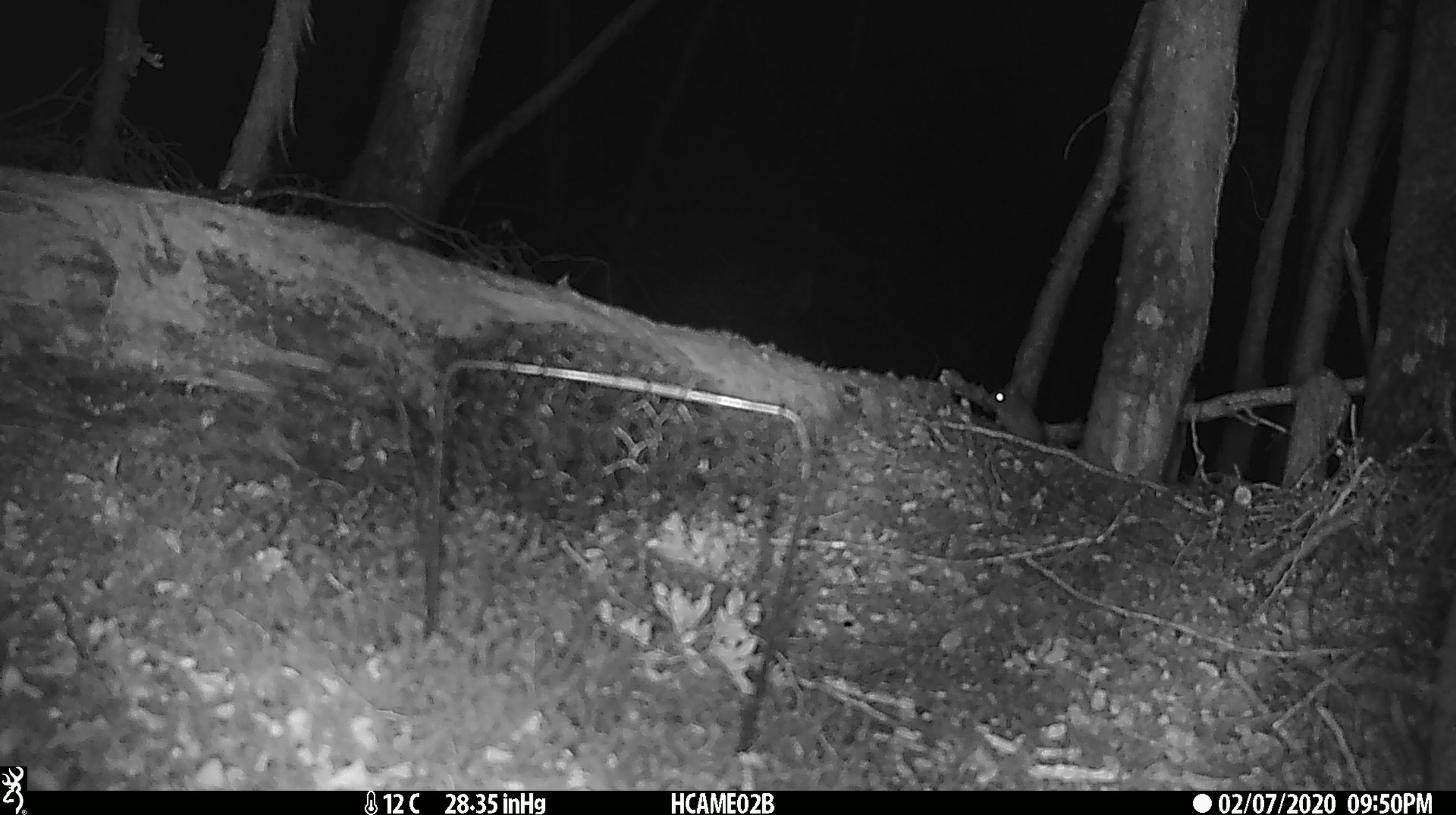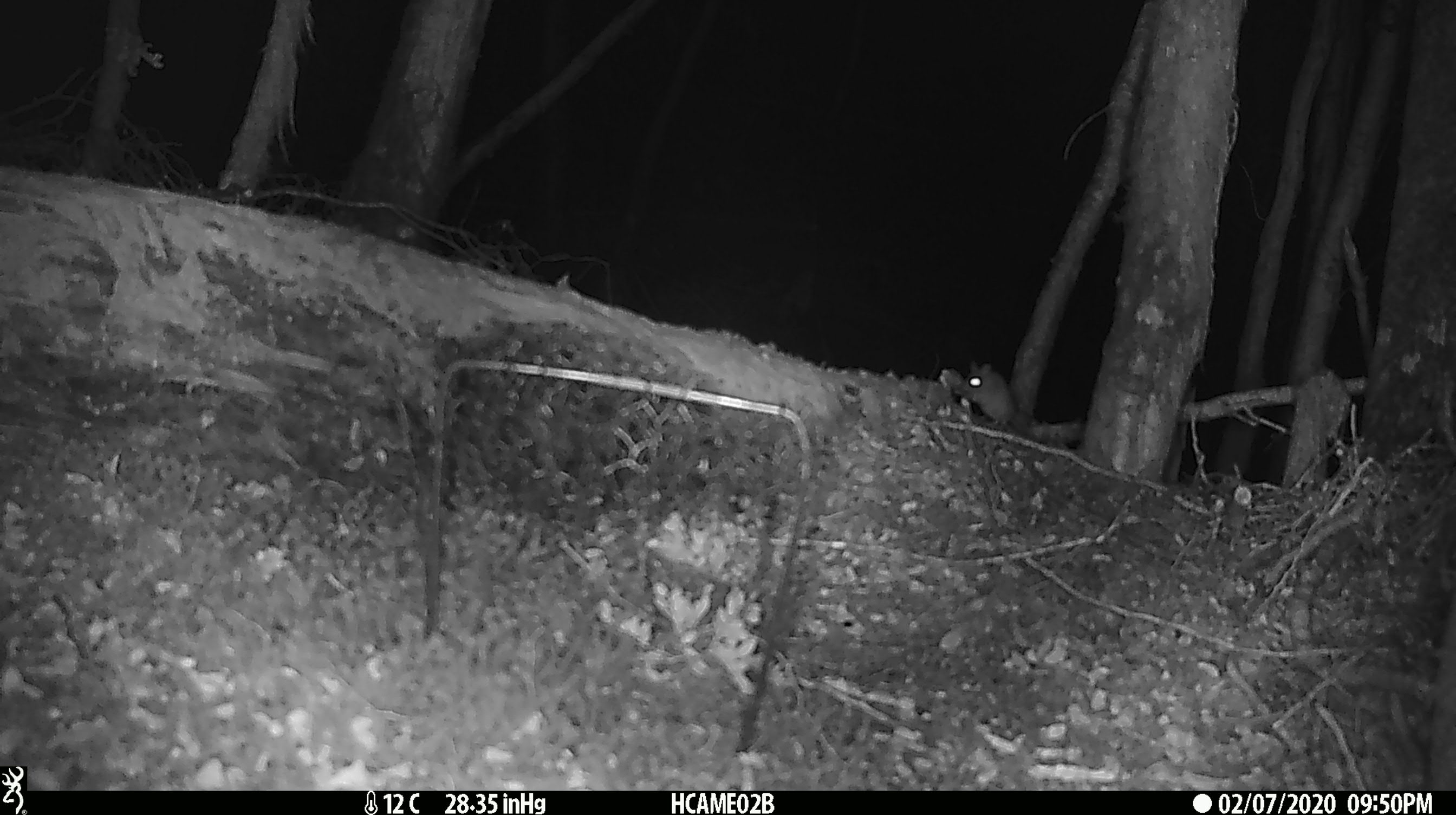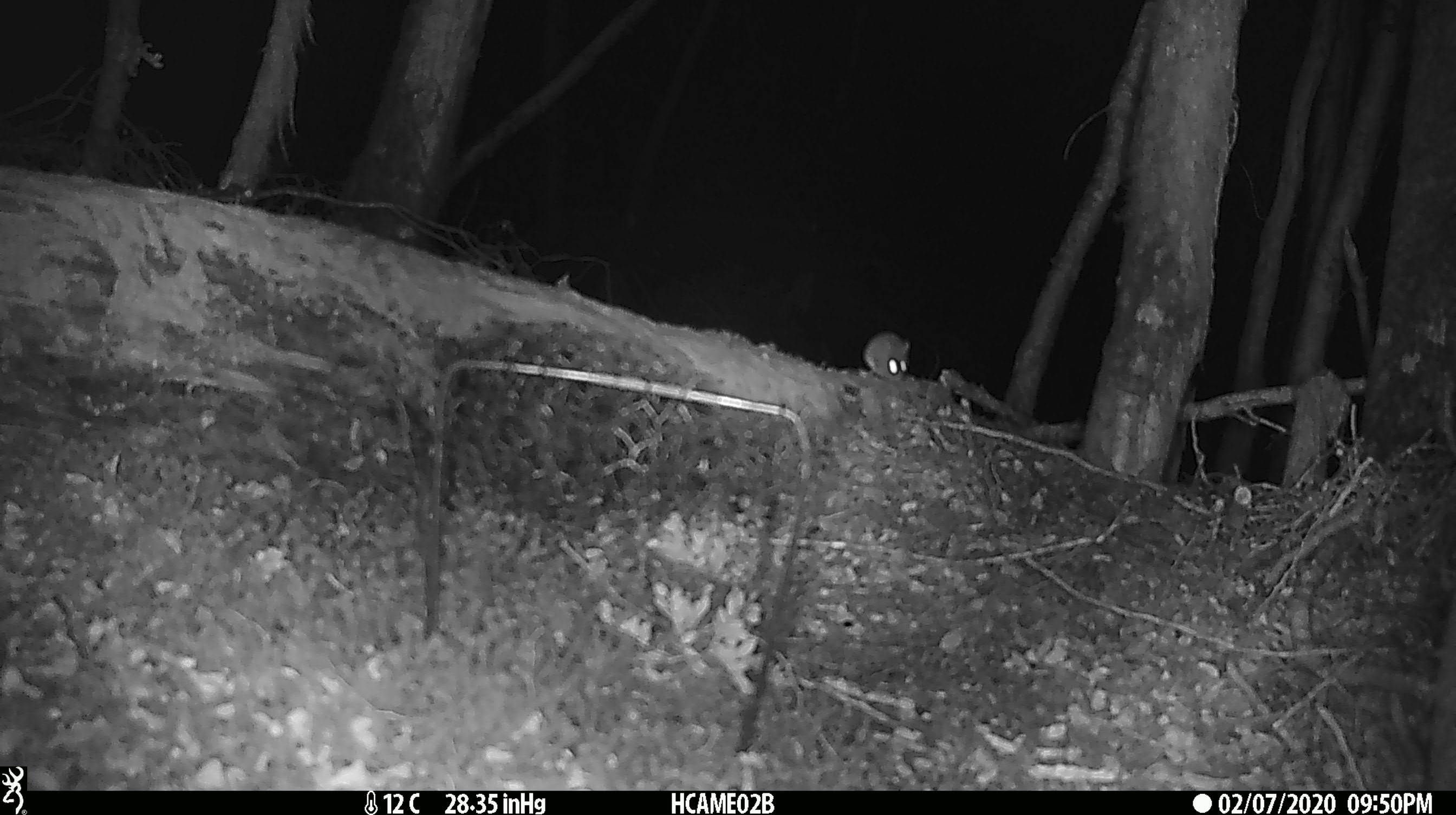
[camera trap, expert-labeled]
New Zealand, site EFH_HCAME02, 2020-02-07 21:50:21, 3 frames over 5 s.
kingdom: Animalia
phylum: Chordata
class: Mammalia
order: Rodentia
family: Muridae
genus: Mus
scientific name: Mus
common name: mouse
Mouse (Mus).